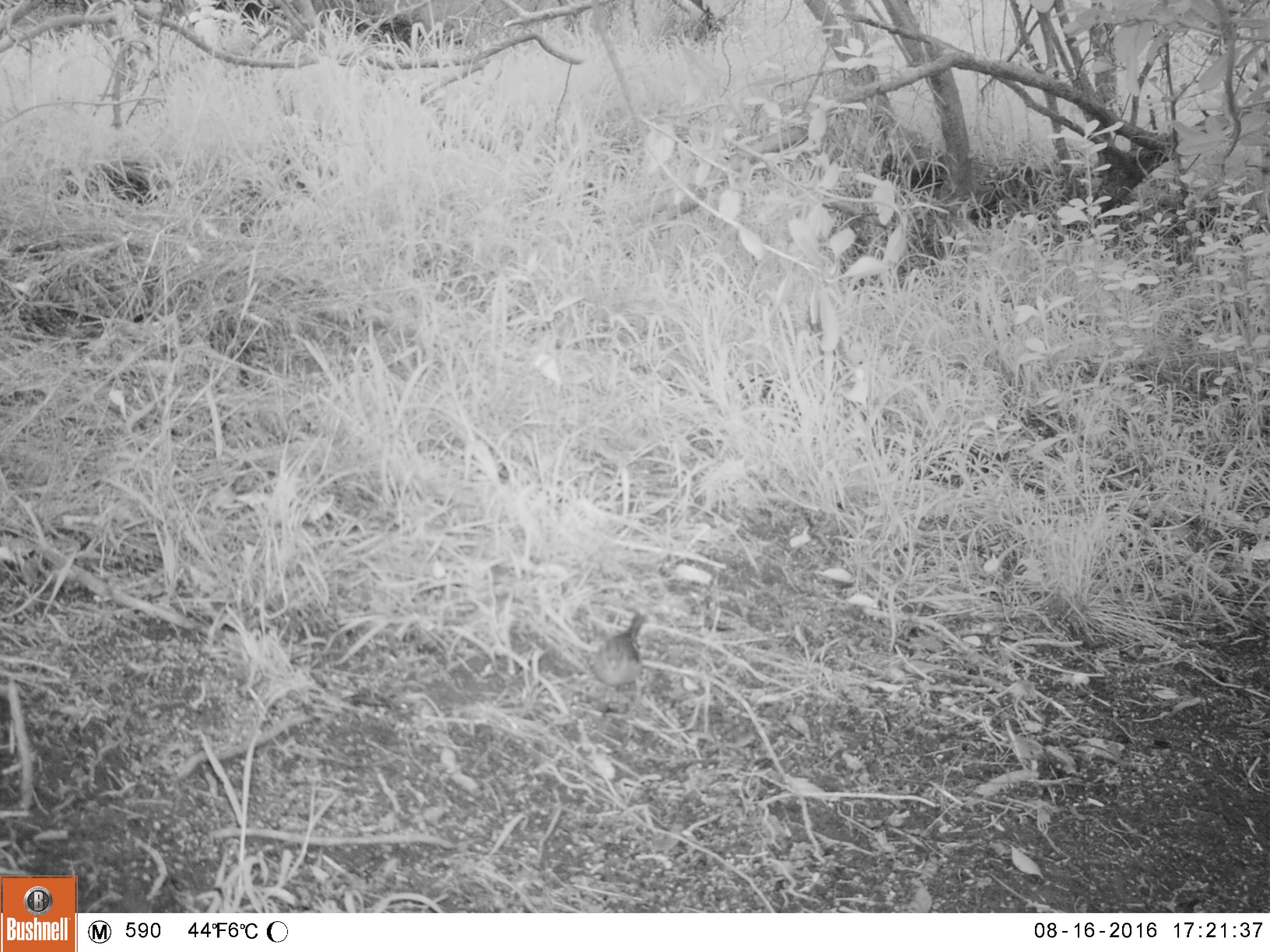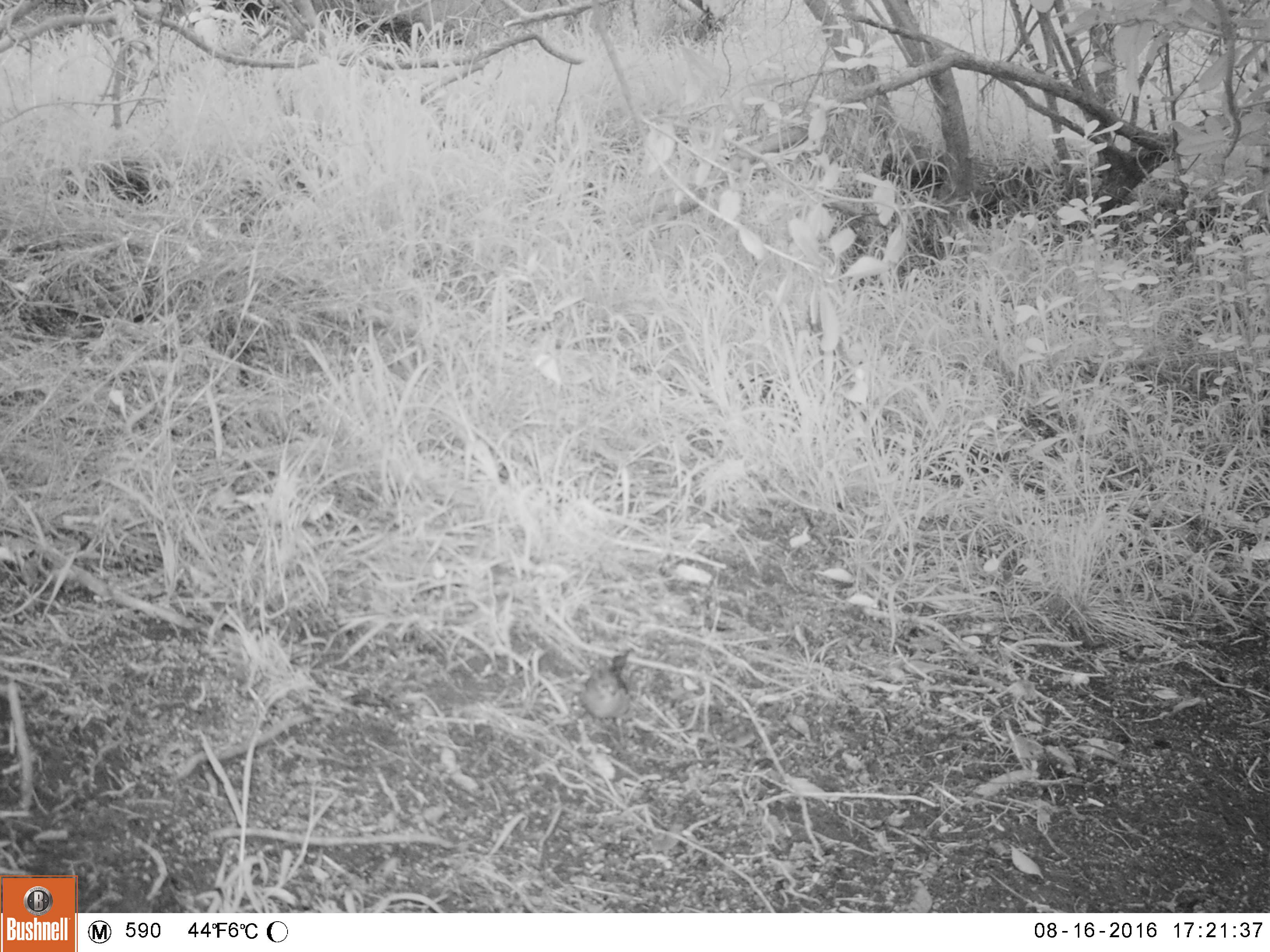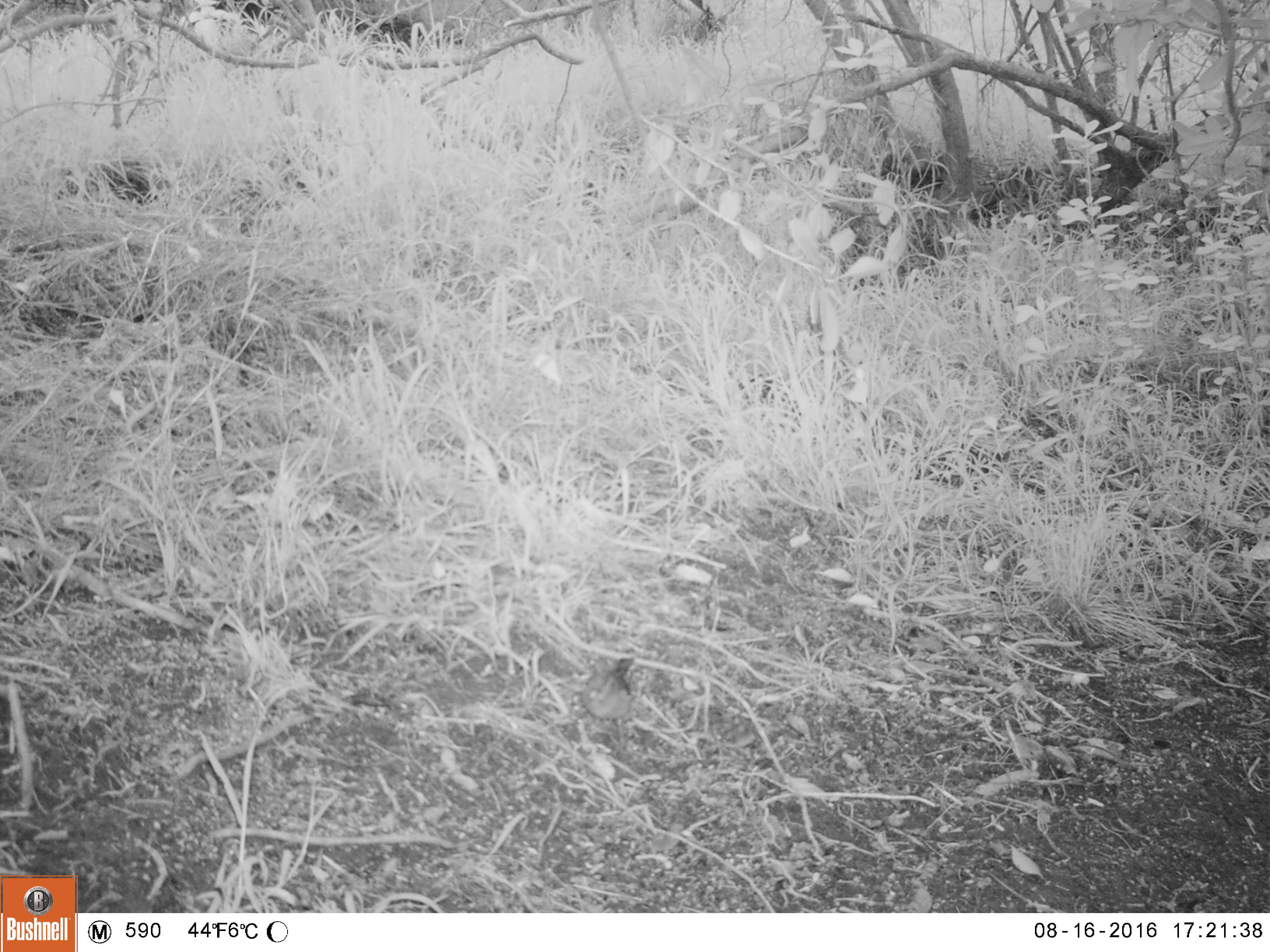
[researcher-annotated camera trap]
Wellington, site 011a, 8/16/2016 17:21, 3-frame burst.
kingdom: Animalia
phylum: Chordata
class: Aves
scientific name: Aves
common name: bird